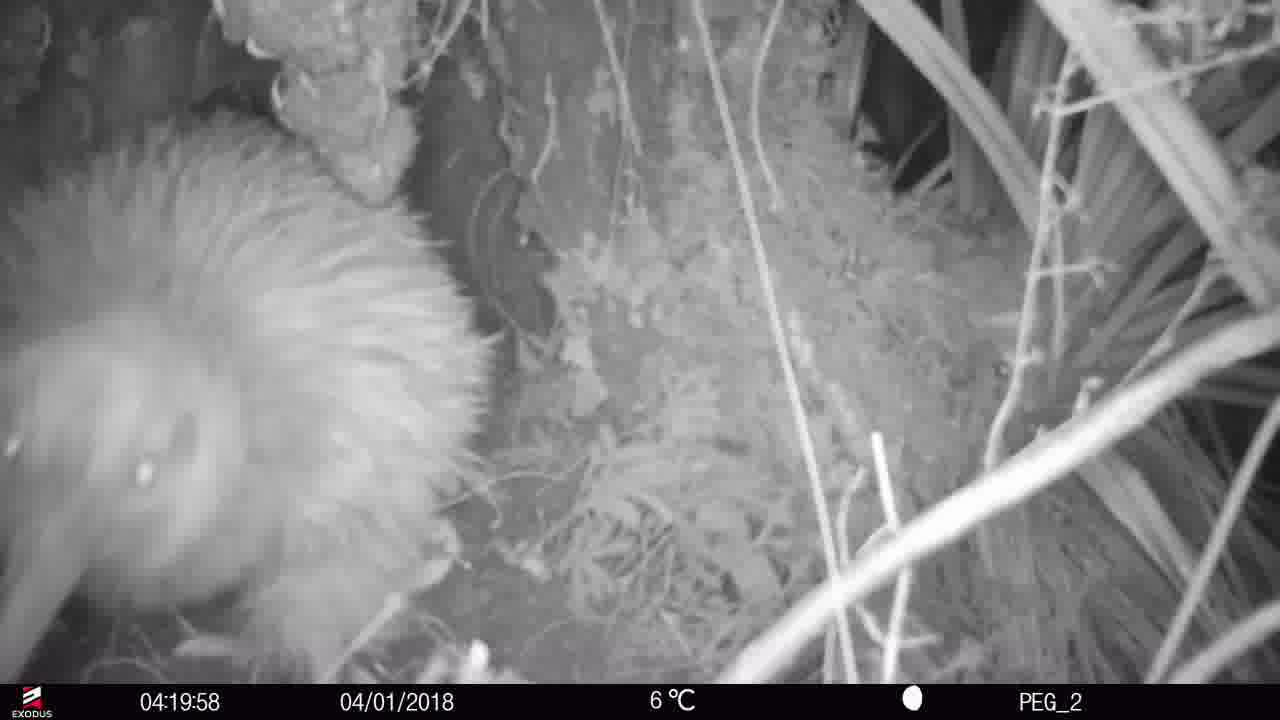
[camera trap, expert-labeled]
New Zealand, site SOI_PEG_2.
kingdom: Animalia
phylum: Chordata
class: Aves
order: Apterygiformes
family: Apterygidae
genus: Apteryx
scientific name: Apteryx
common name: kiwi